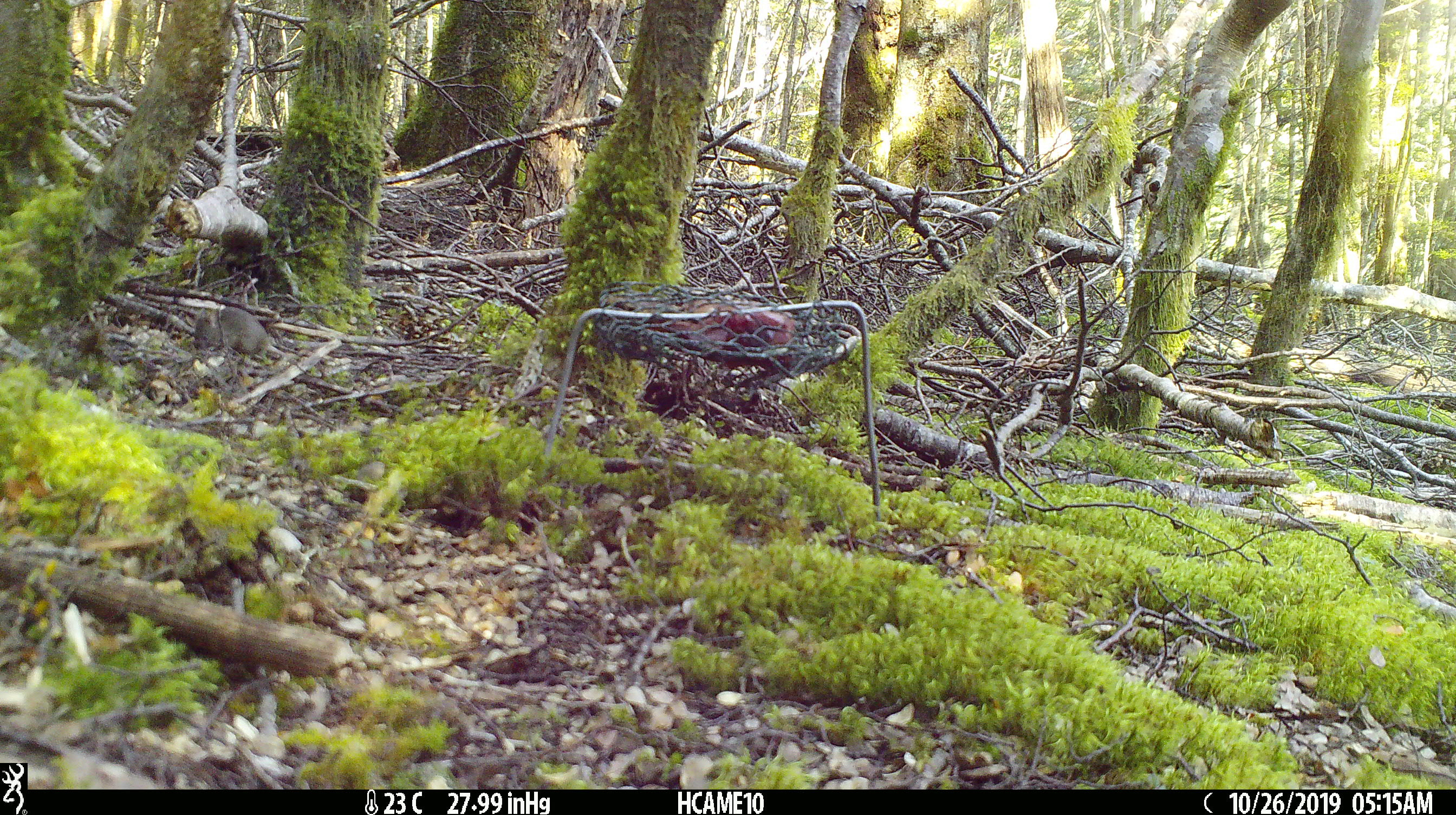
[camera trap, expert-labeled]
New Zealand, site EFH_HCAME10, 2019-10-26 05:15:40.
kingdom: Animalia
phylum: Chordata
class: Mammalia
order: Rodentia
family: Muridae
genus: Mus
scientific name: Mus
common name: mouse